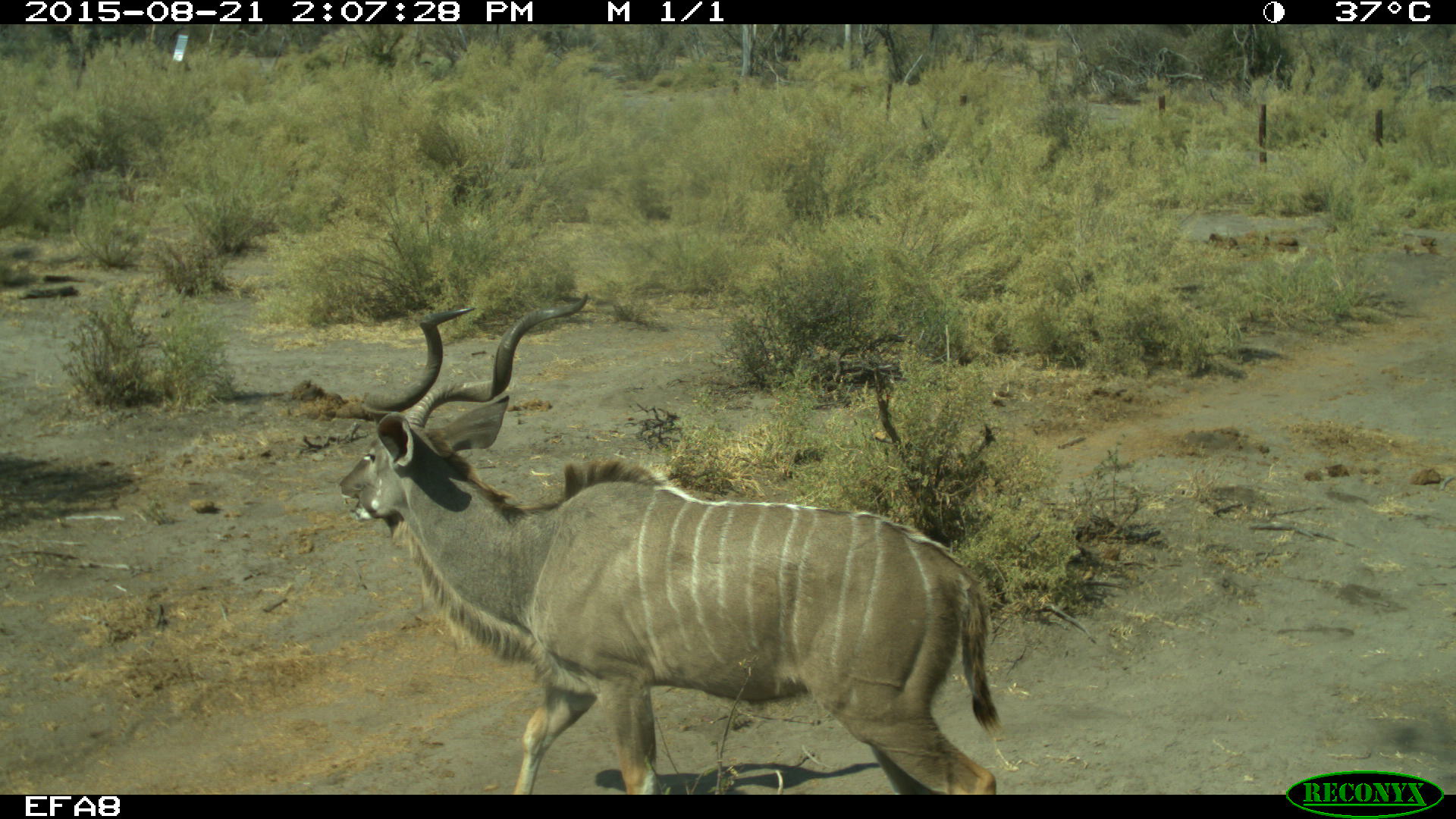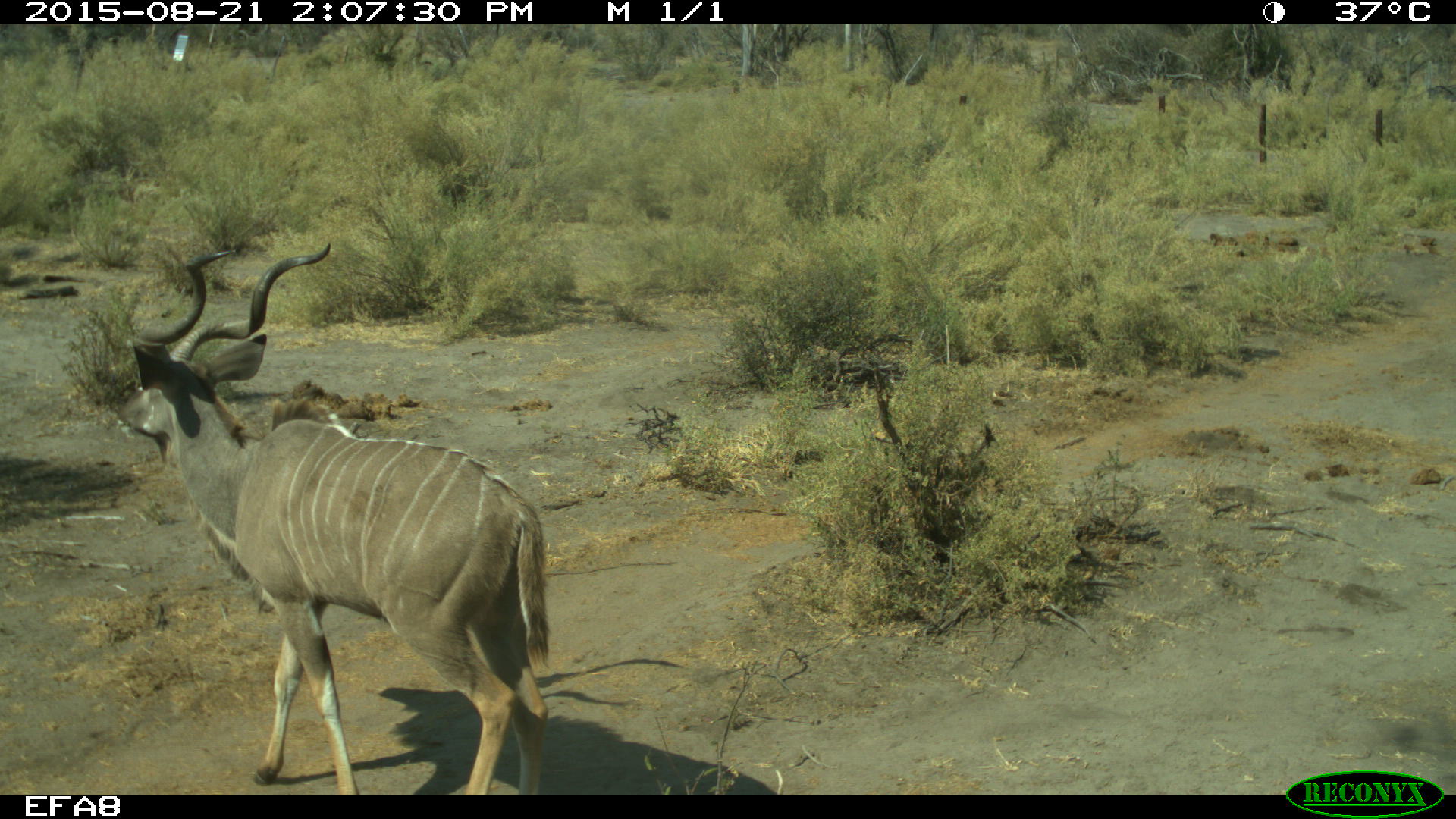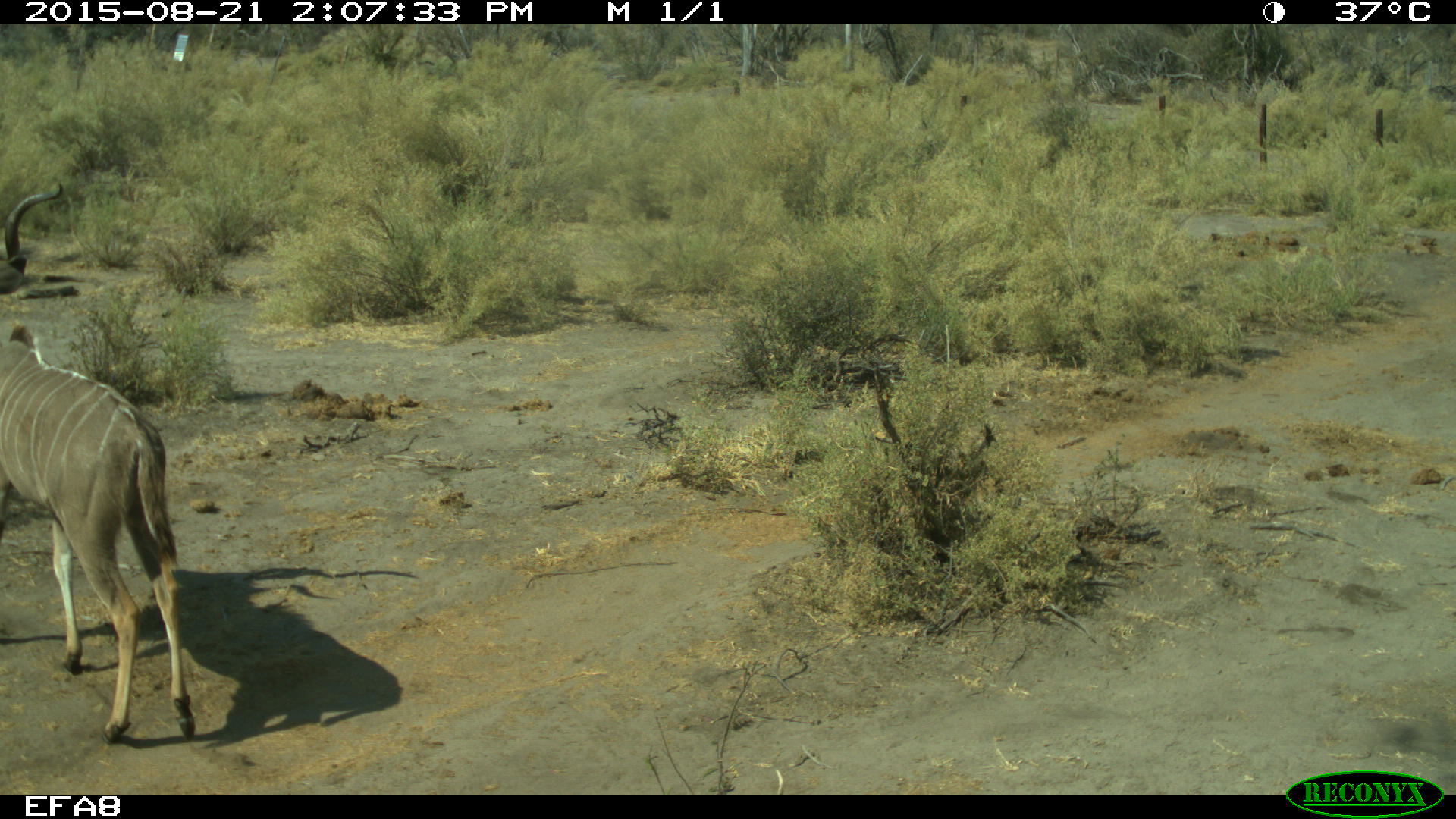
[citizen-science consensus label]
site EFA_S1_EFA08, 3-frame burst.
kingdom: Animalia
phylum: Chordata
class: Mammalia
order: Artiodactyla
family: Bovidae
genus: Tragelaphus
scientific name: Tragelaphus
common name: kudu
Kudu (Tragelaphus), count 1. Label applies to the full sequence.